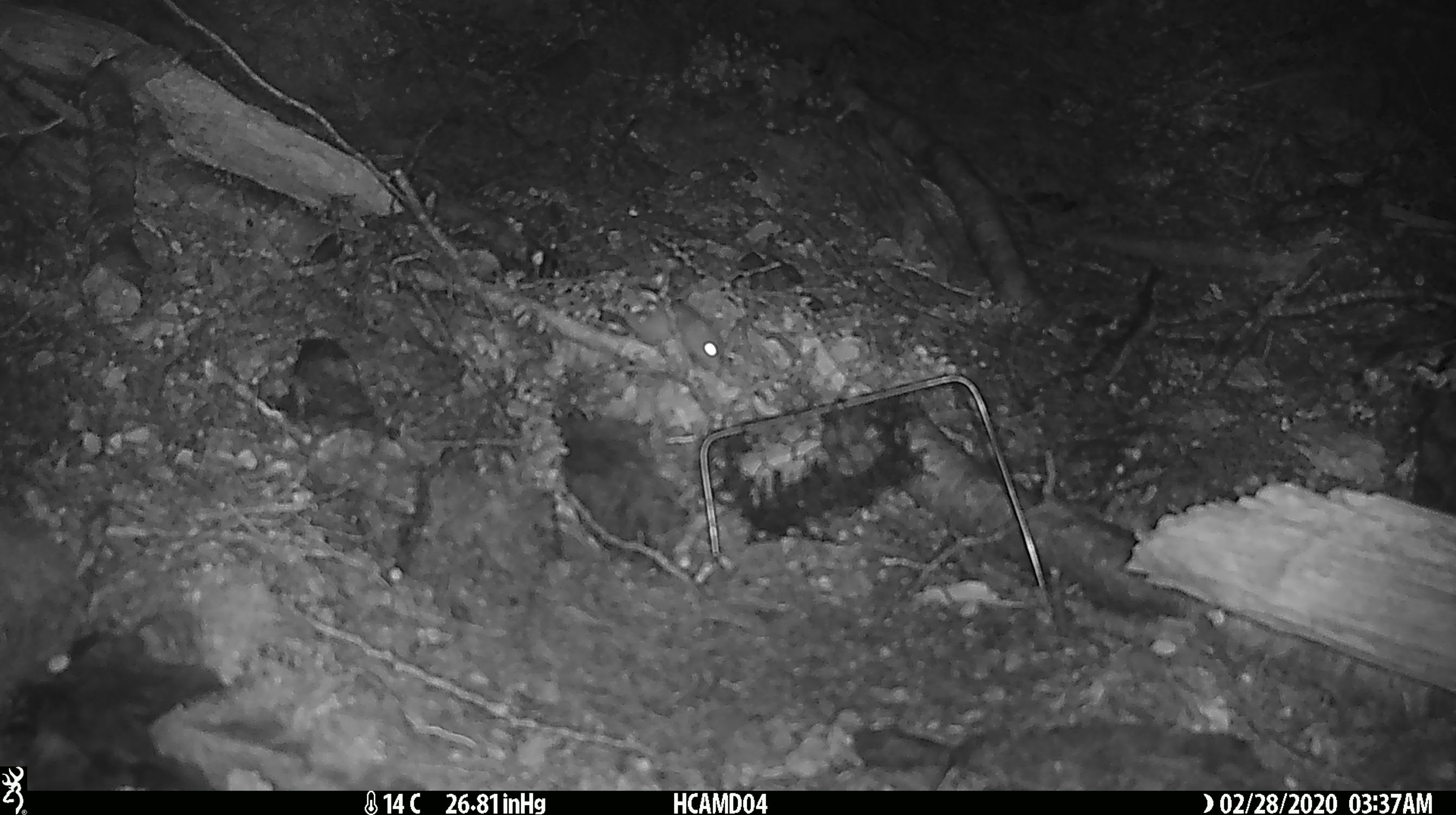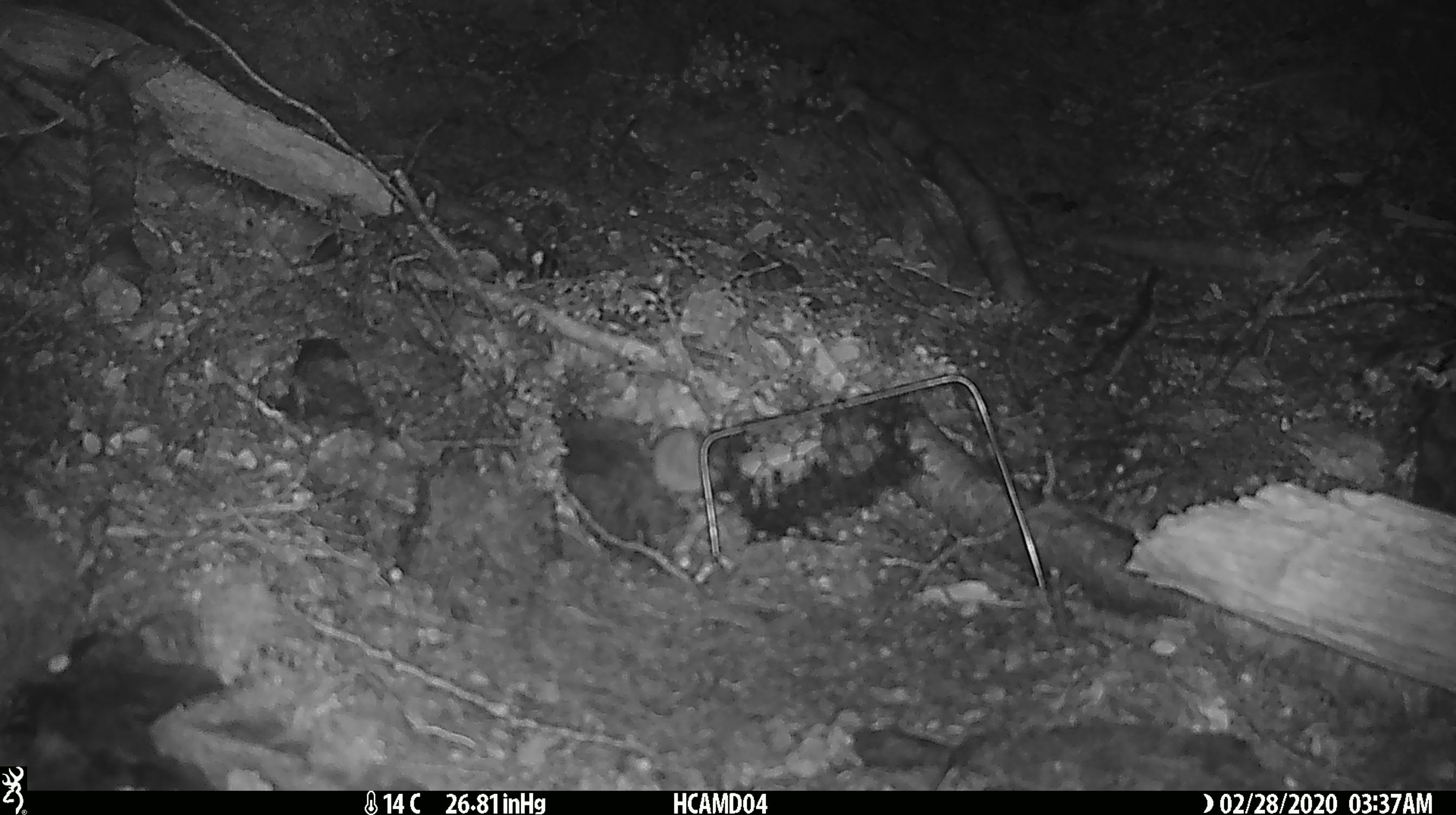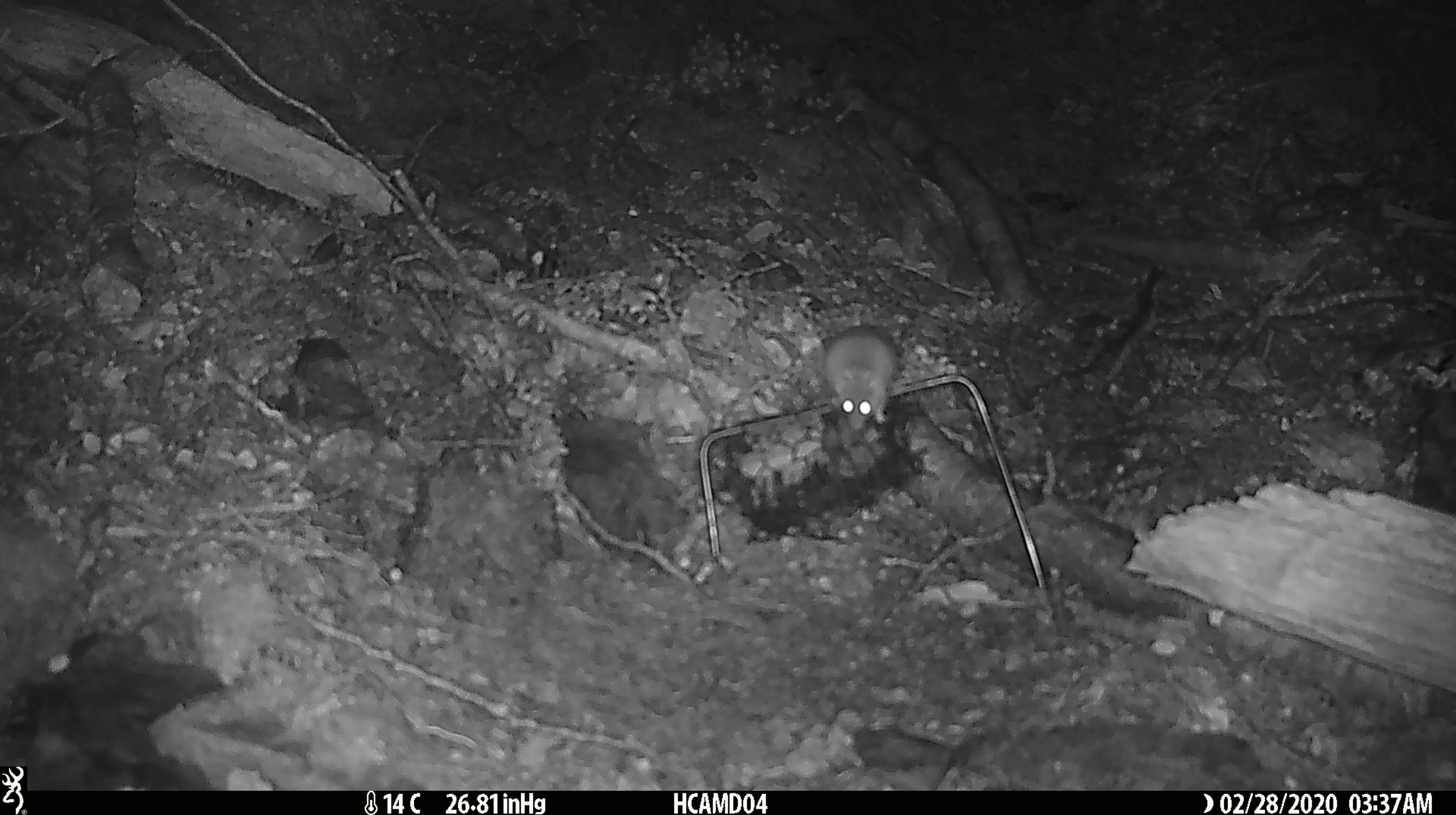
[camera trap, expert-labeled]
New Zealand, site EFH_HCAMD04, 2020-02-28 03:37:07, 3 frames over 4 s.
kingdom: Animalia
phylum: Chordata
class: Mammalia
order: Rodentia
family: Muridae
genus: Mus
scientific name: Mus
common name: mouse